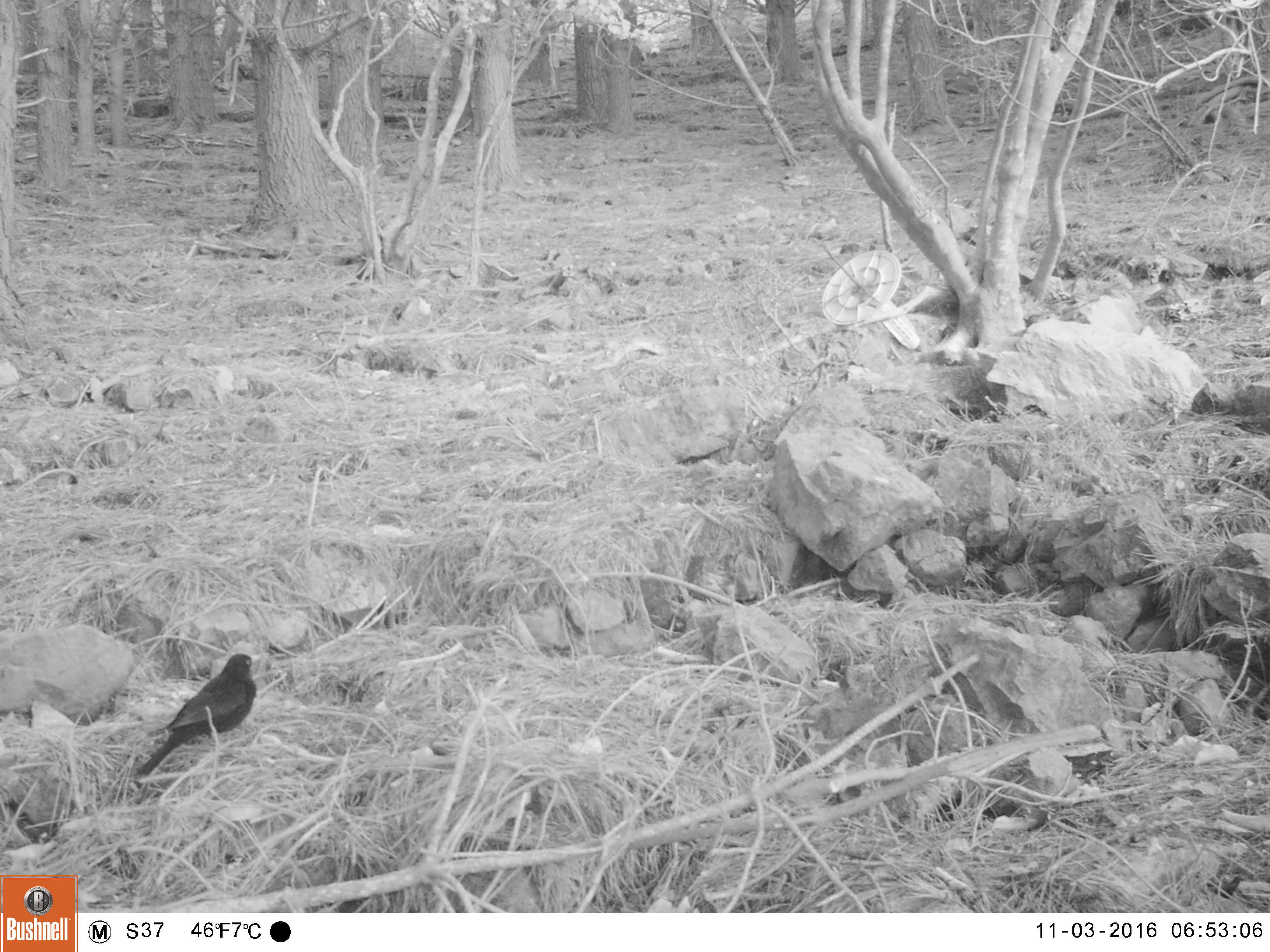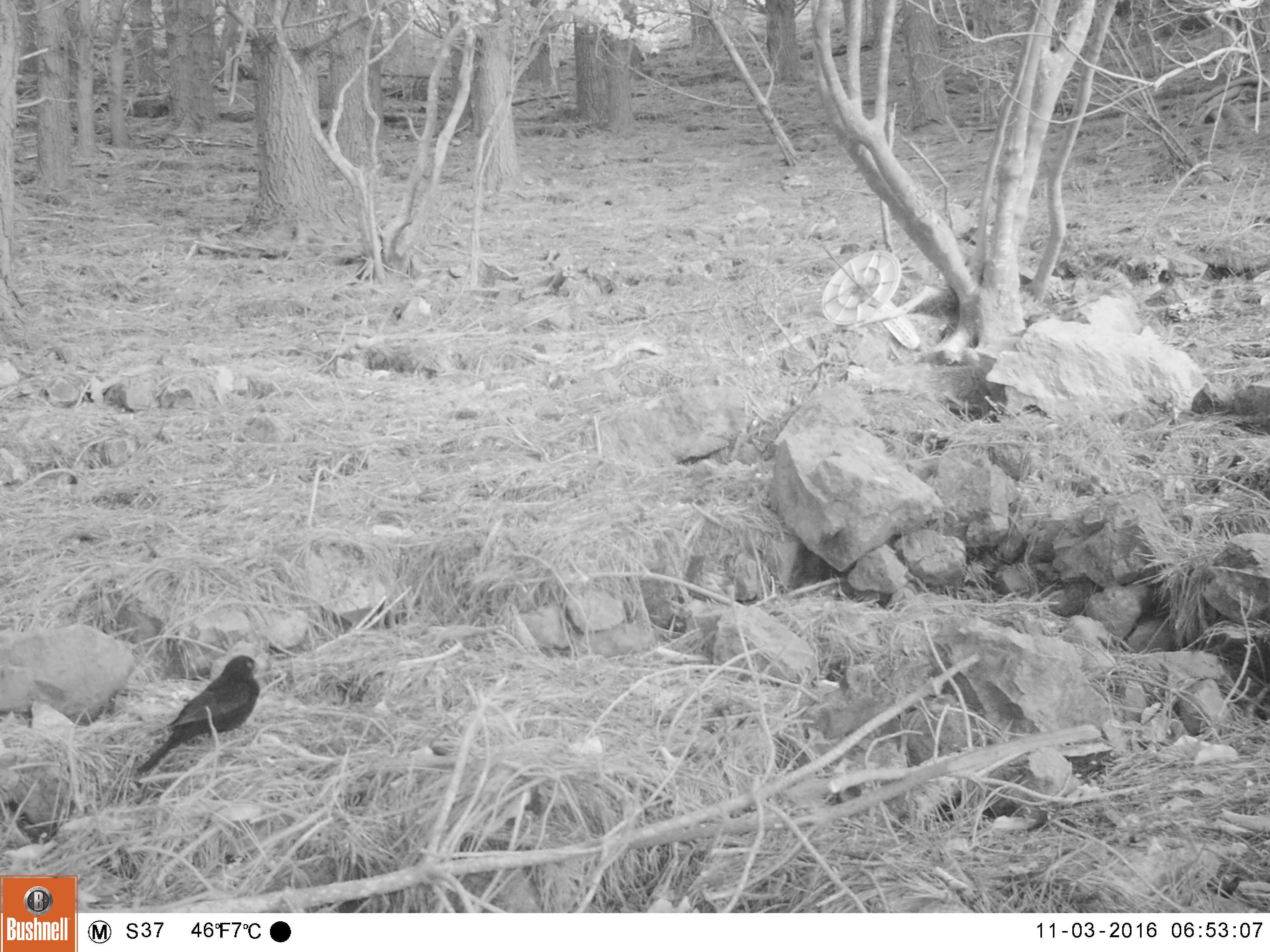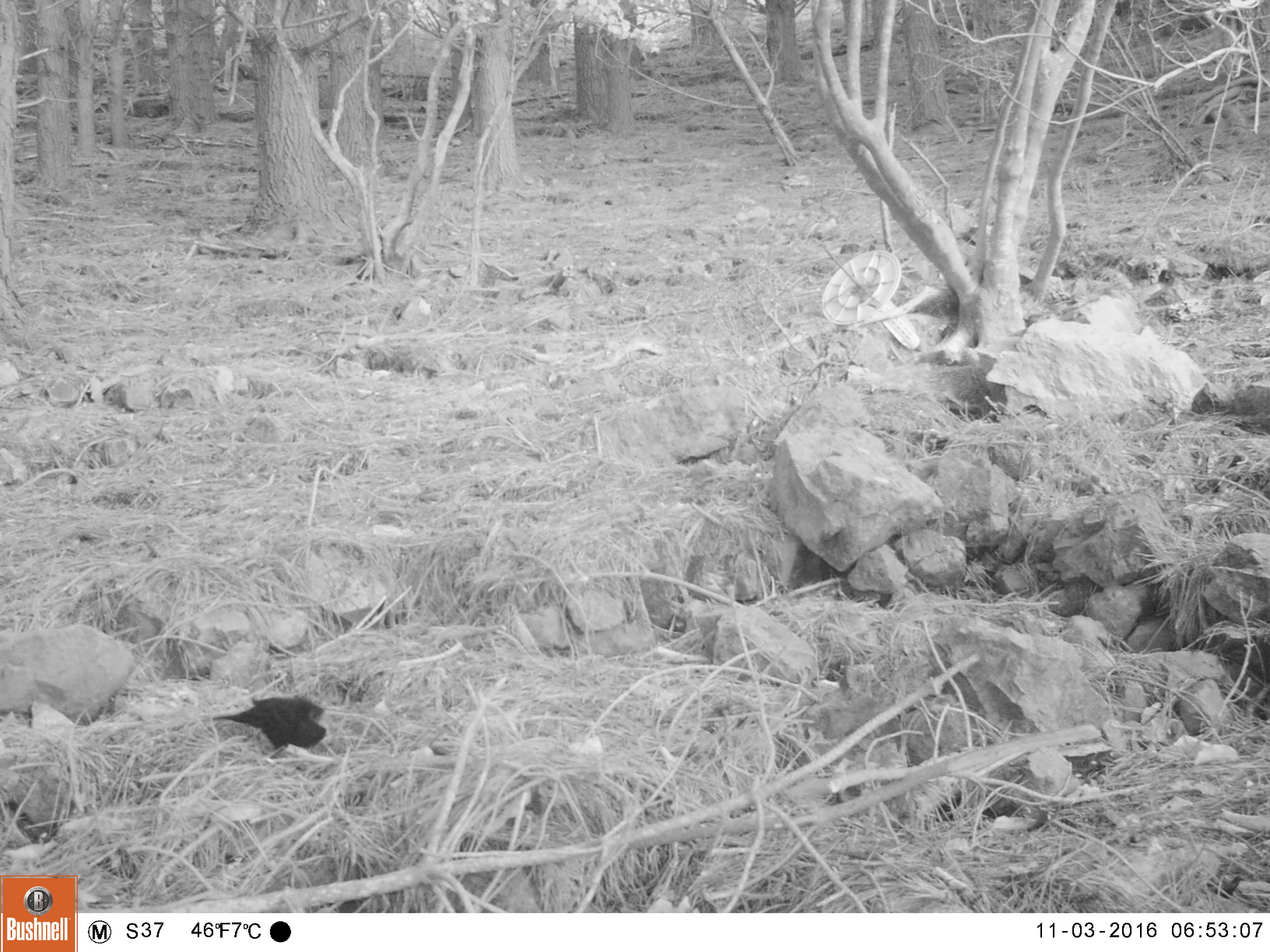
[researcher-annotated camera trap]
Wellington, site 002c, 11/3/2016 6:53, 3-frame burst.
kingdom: Animalia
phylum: Chordata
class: Aves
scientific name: Aves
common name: bird